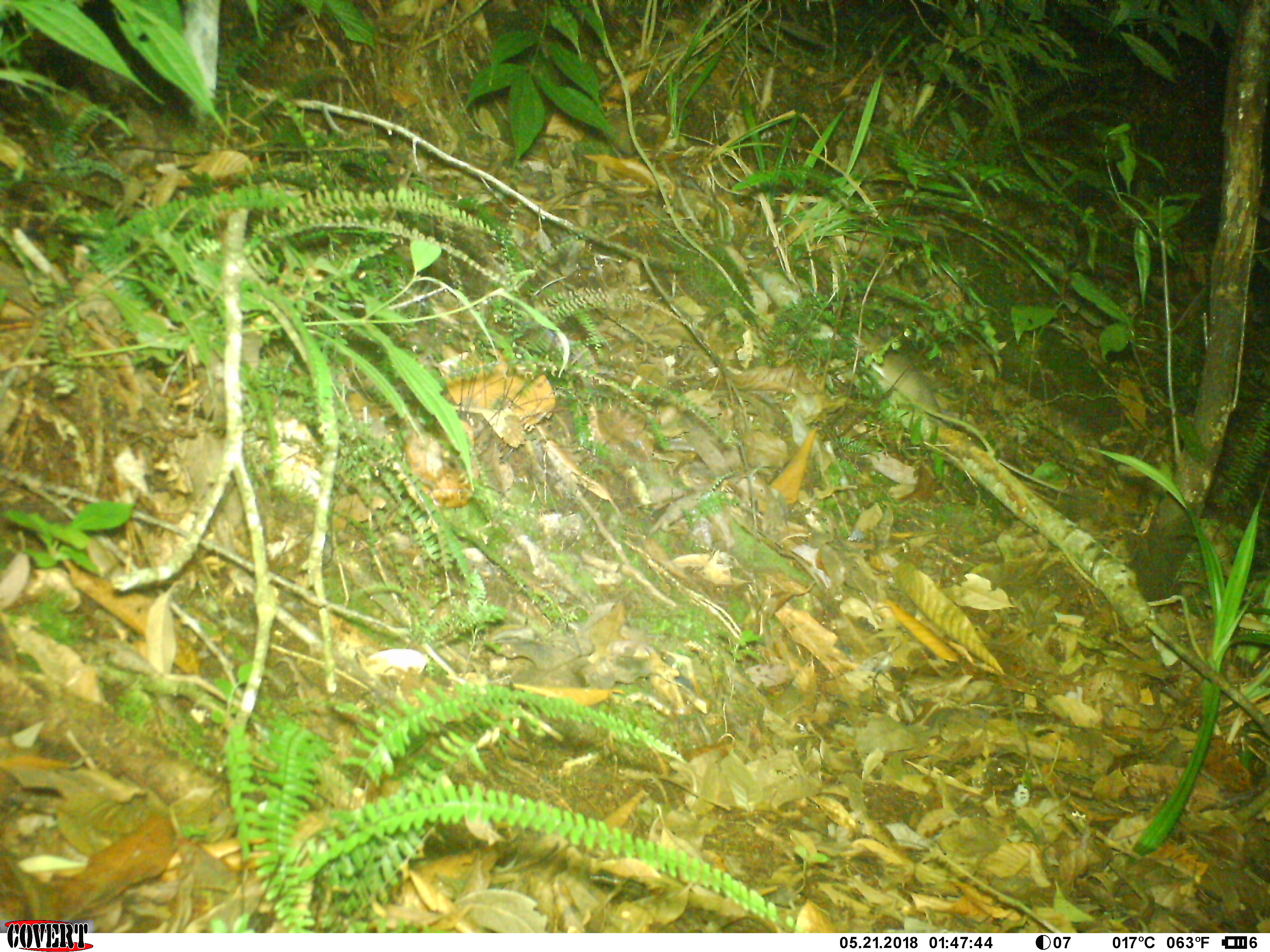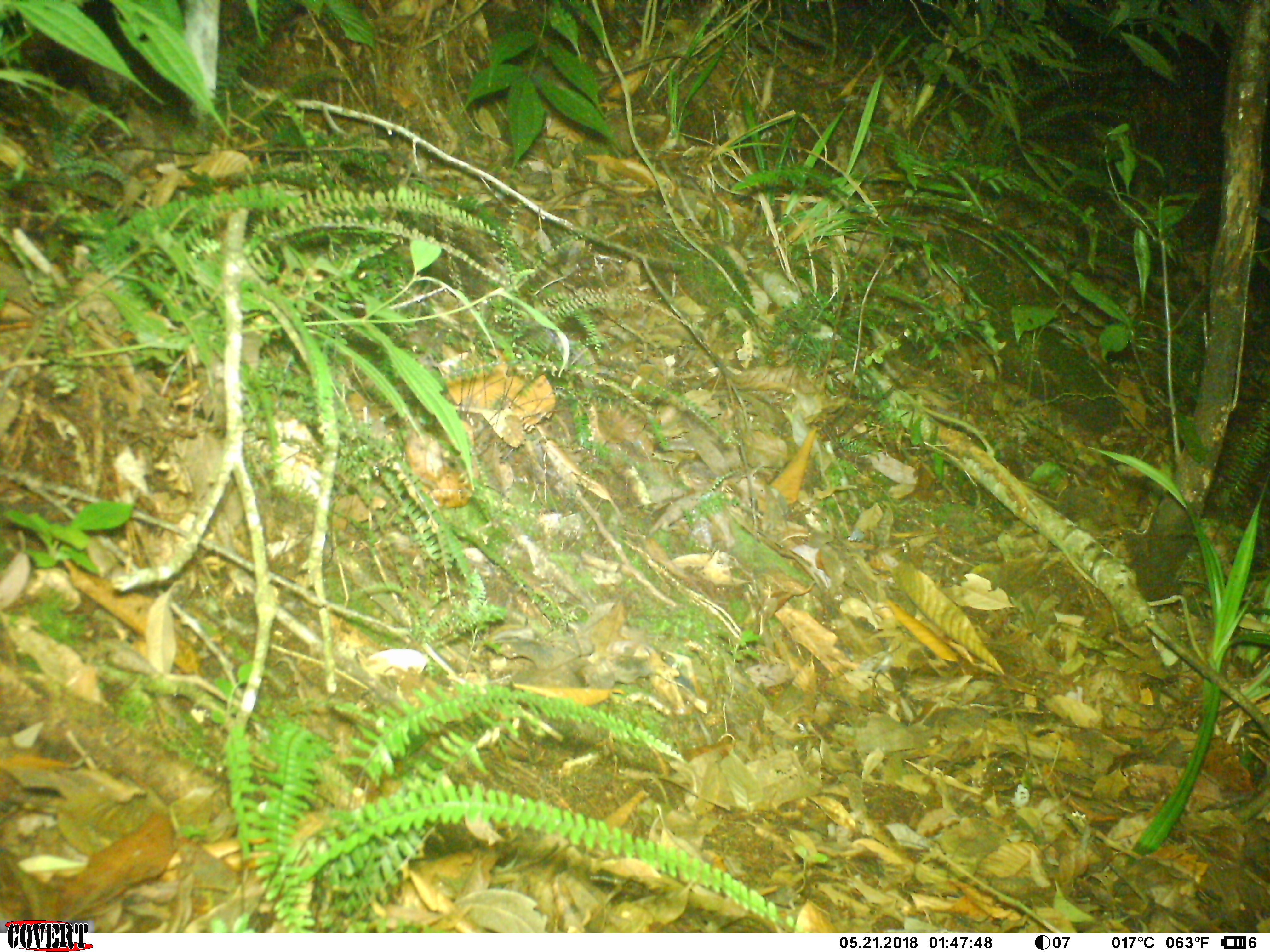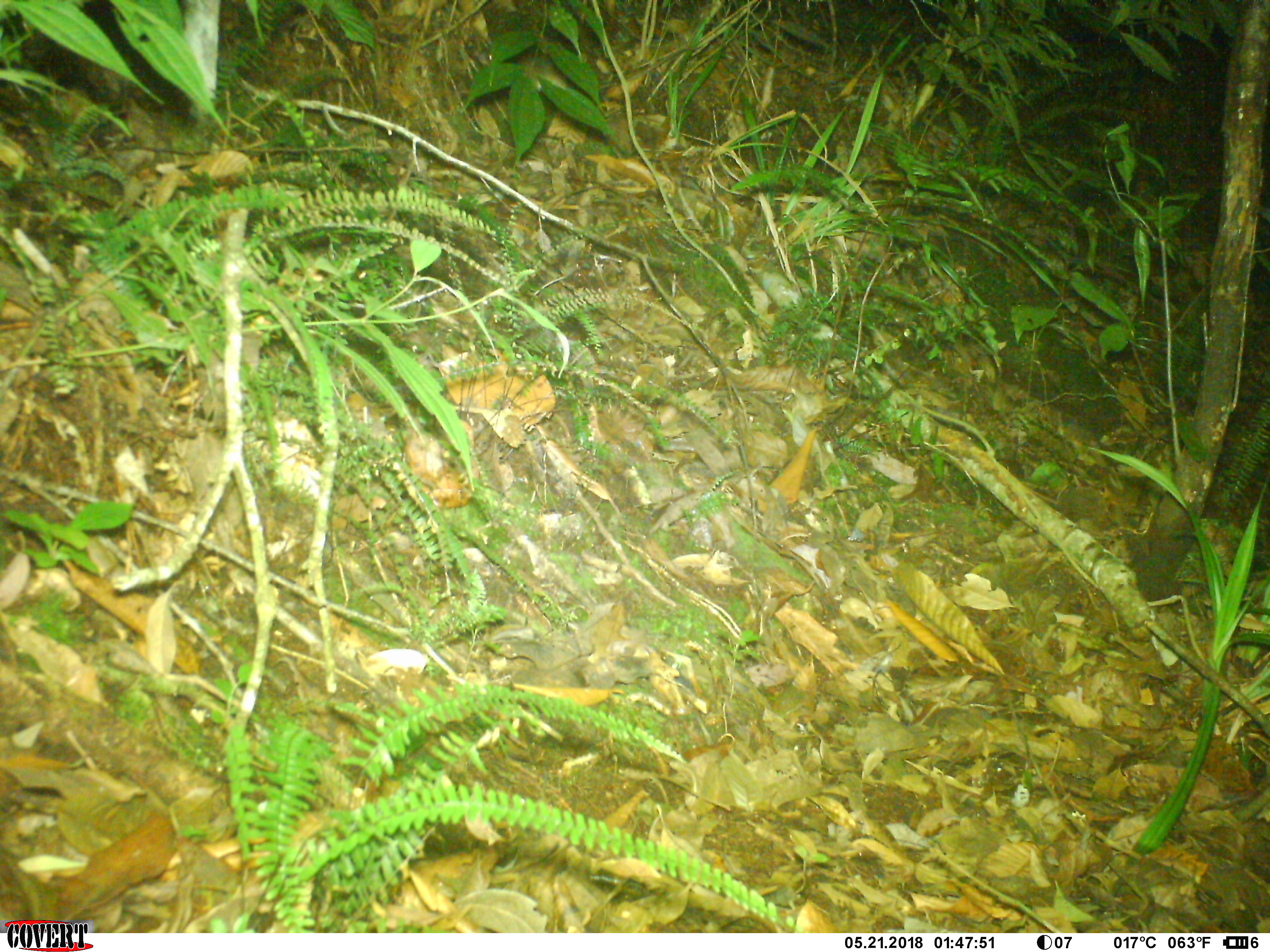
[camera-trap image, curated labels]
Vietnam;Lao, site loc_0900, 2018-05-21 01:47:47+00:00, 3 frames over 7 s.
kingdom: Animalia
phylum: Chordata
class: Mammalia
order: Rodentia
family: Muridae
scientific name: Muridae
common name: old-world mice and rats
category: unidentified murid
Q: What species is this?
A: Unidentified murid (old-world mice and rats) (Muridae).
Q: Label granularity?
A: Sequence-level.